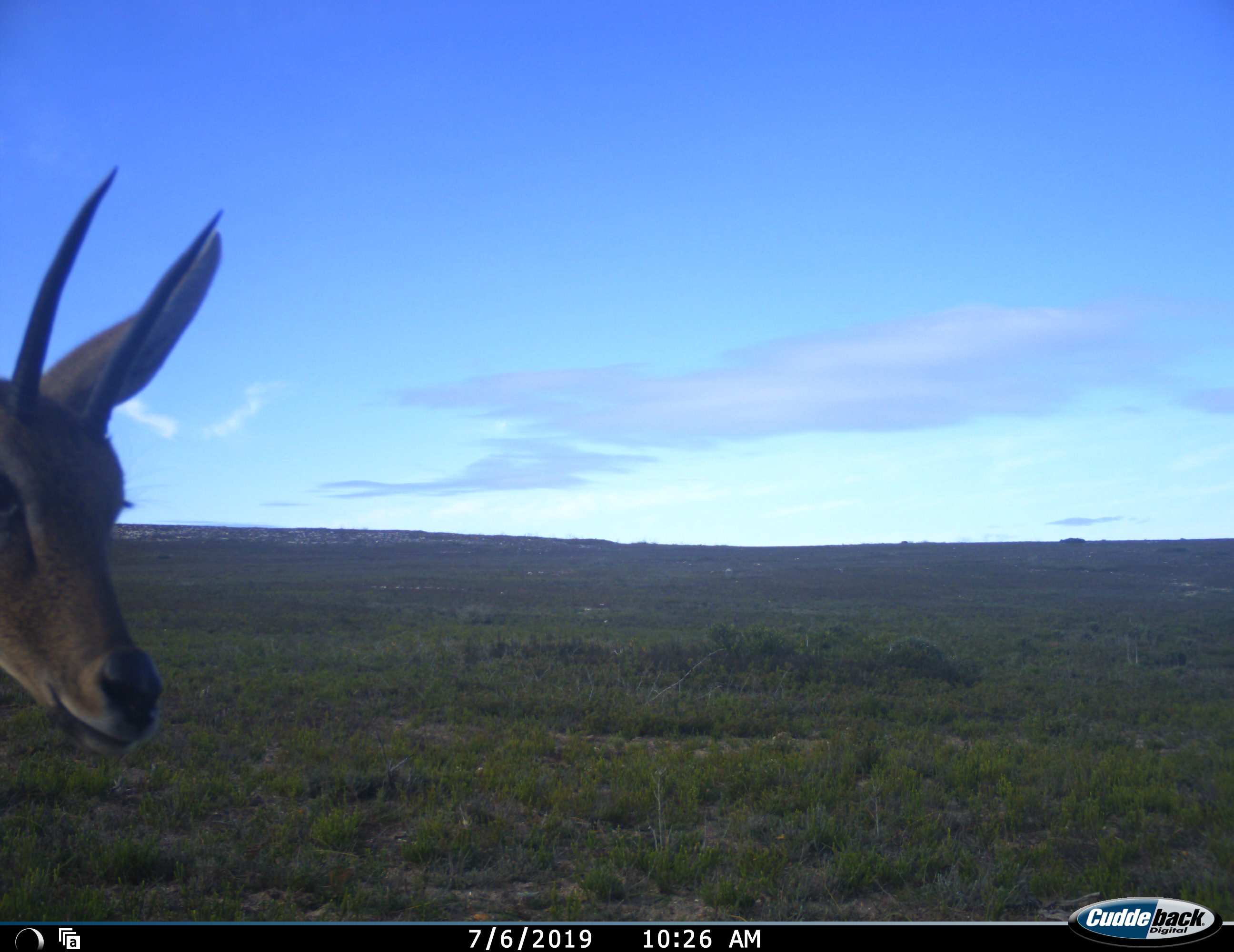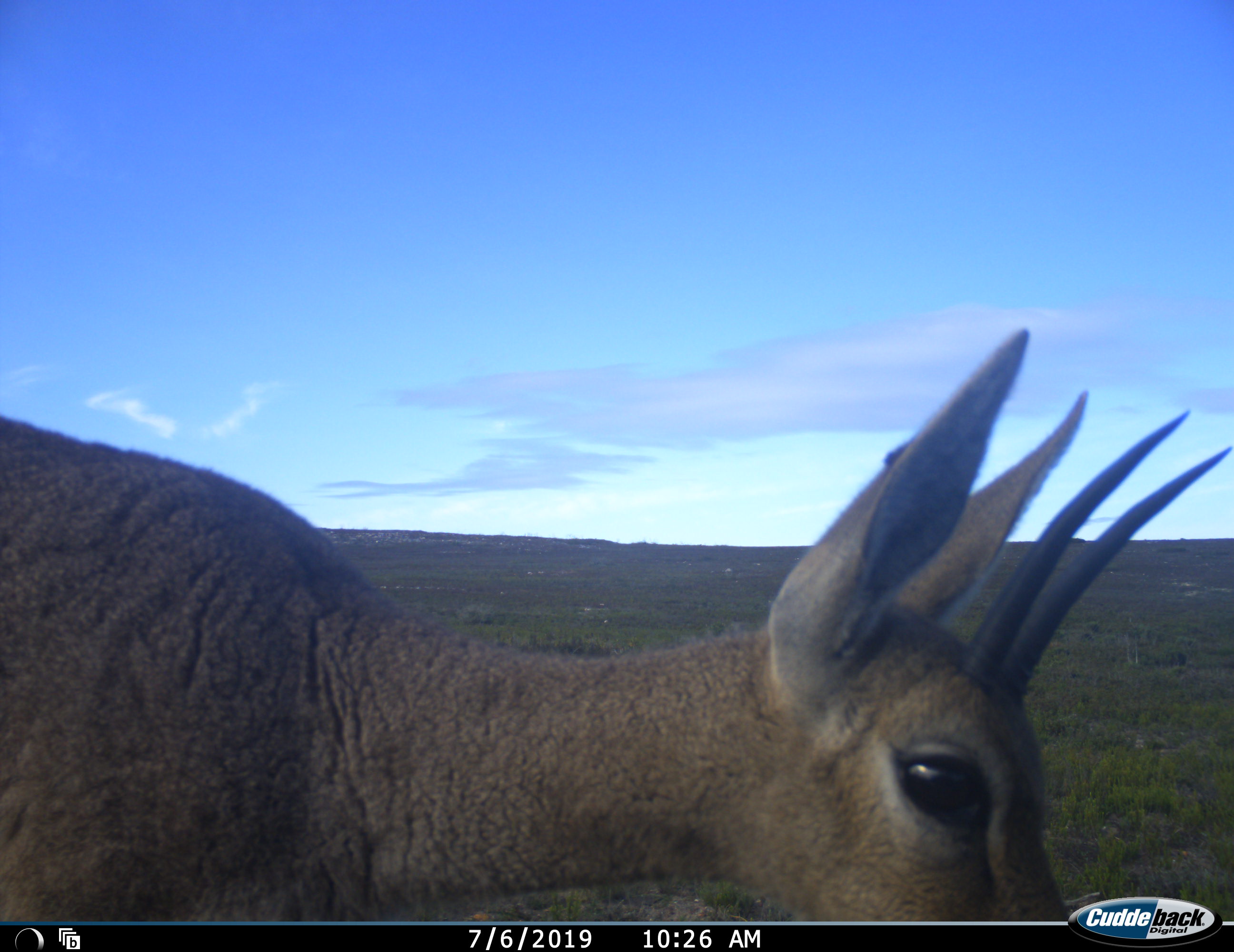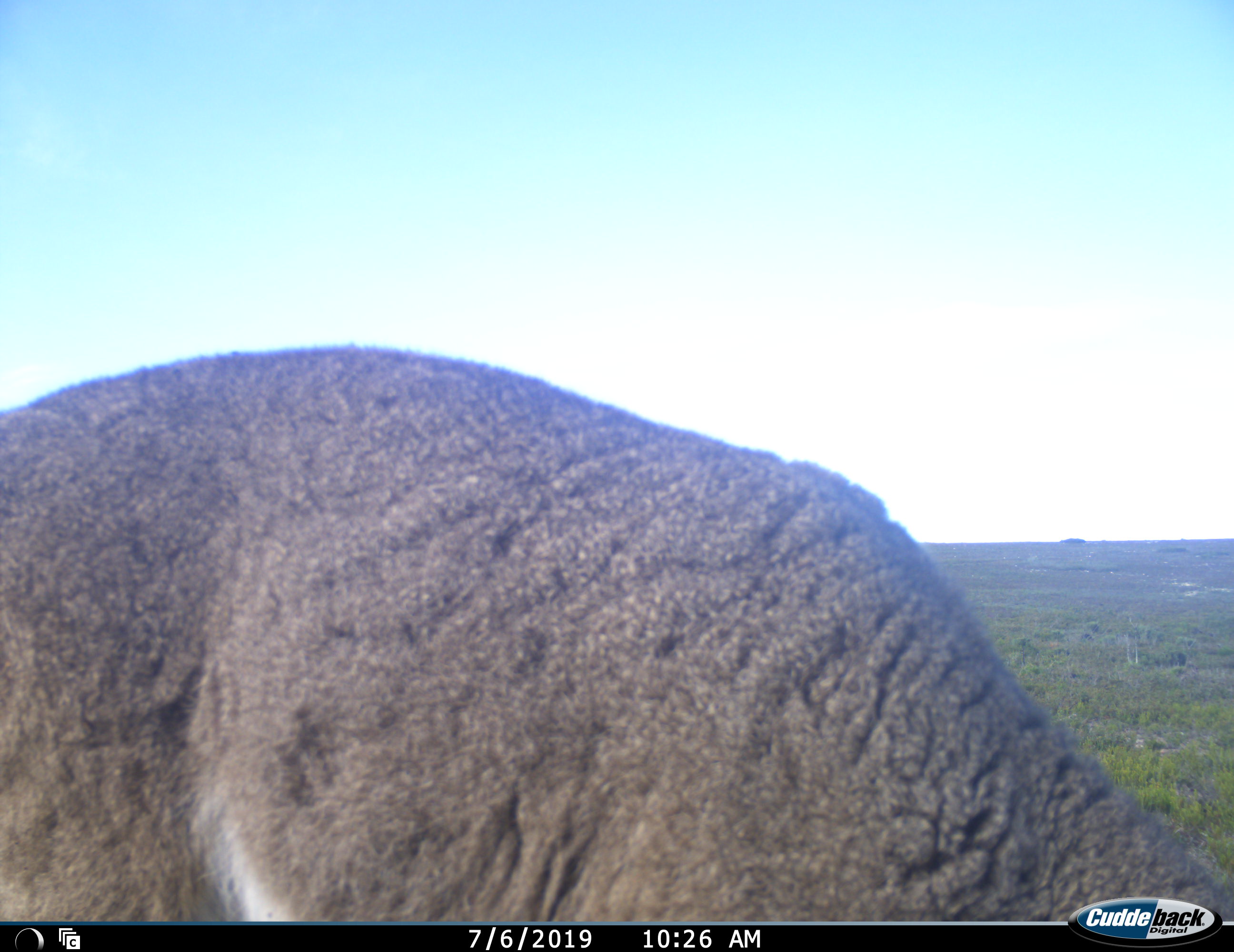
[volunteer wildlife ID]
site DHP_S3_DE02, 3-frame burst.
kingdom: Animalia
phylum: Chordata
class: Mammalia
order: Artiodactyla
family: Bovidae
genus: Pelea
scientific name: Pelea capreolus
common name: grey rhebok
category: rhebokgrey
Rhebokgrey (grey rhebok) (Pelea capreolus), count 1. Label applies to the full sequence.